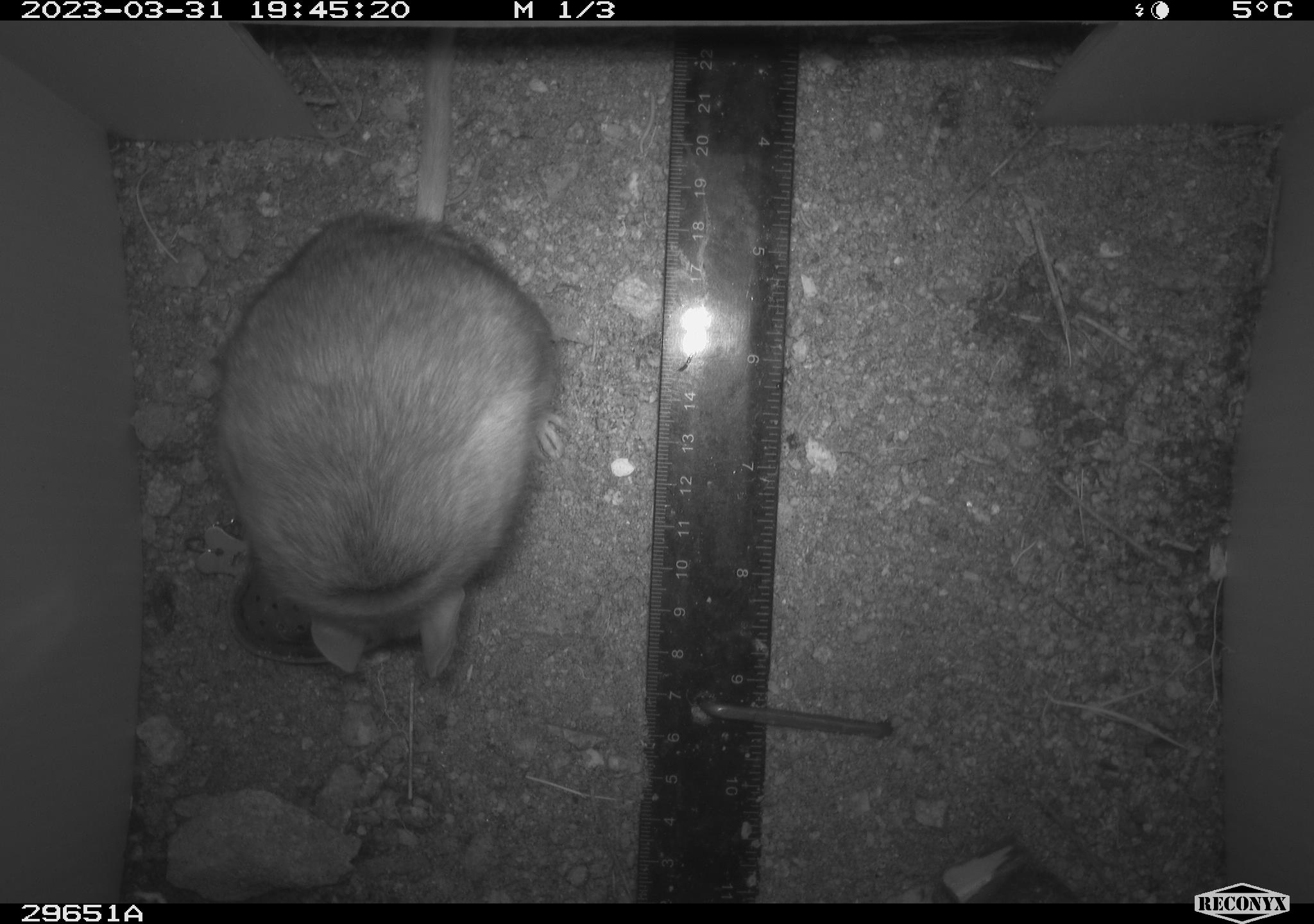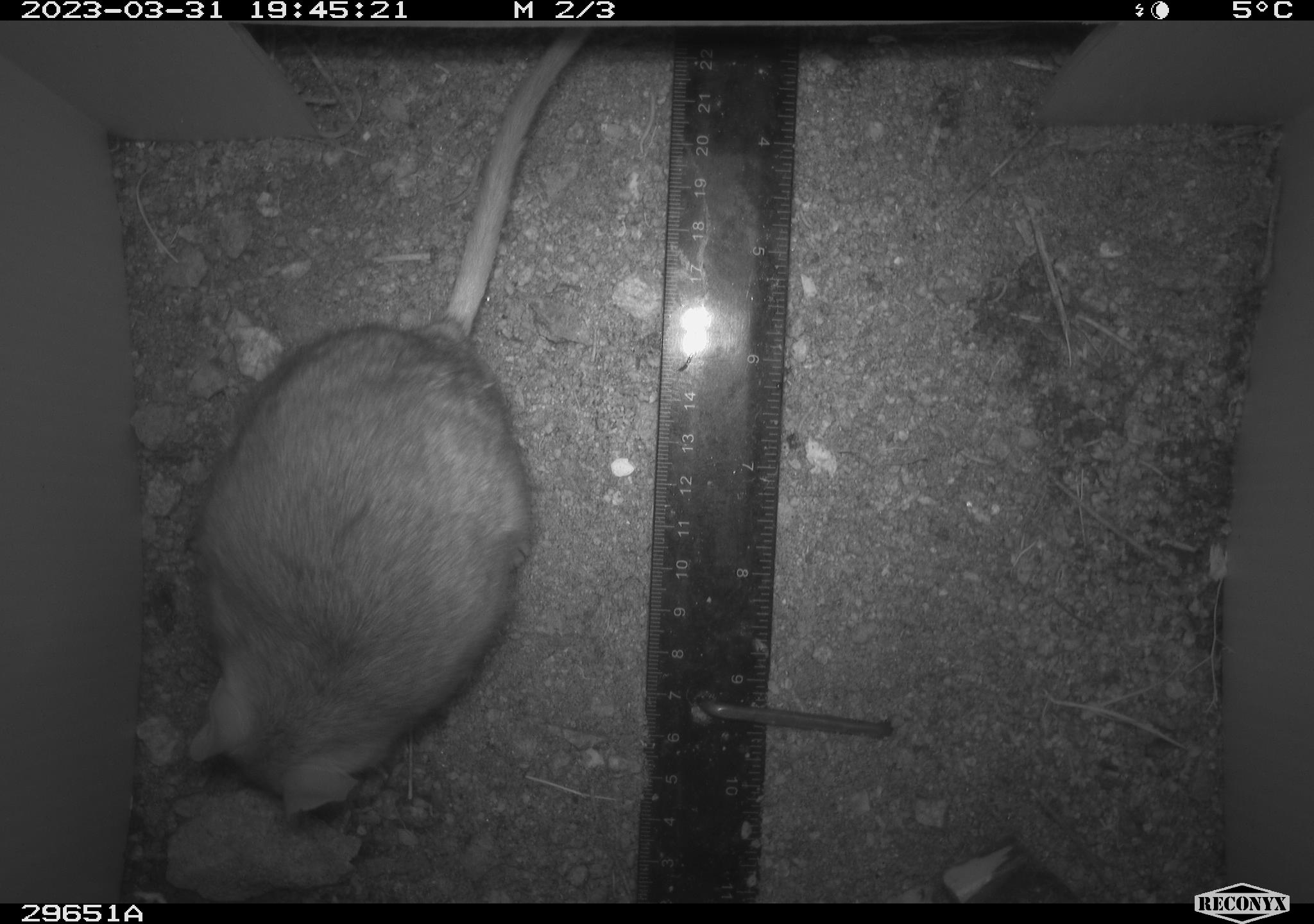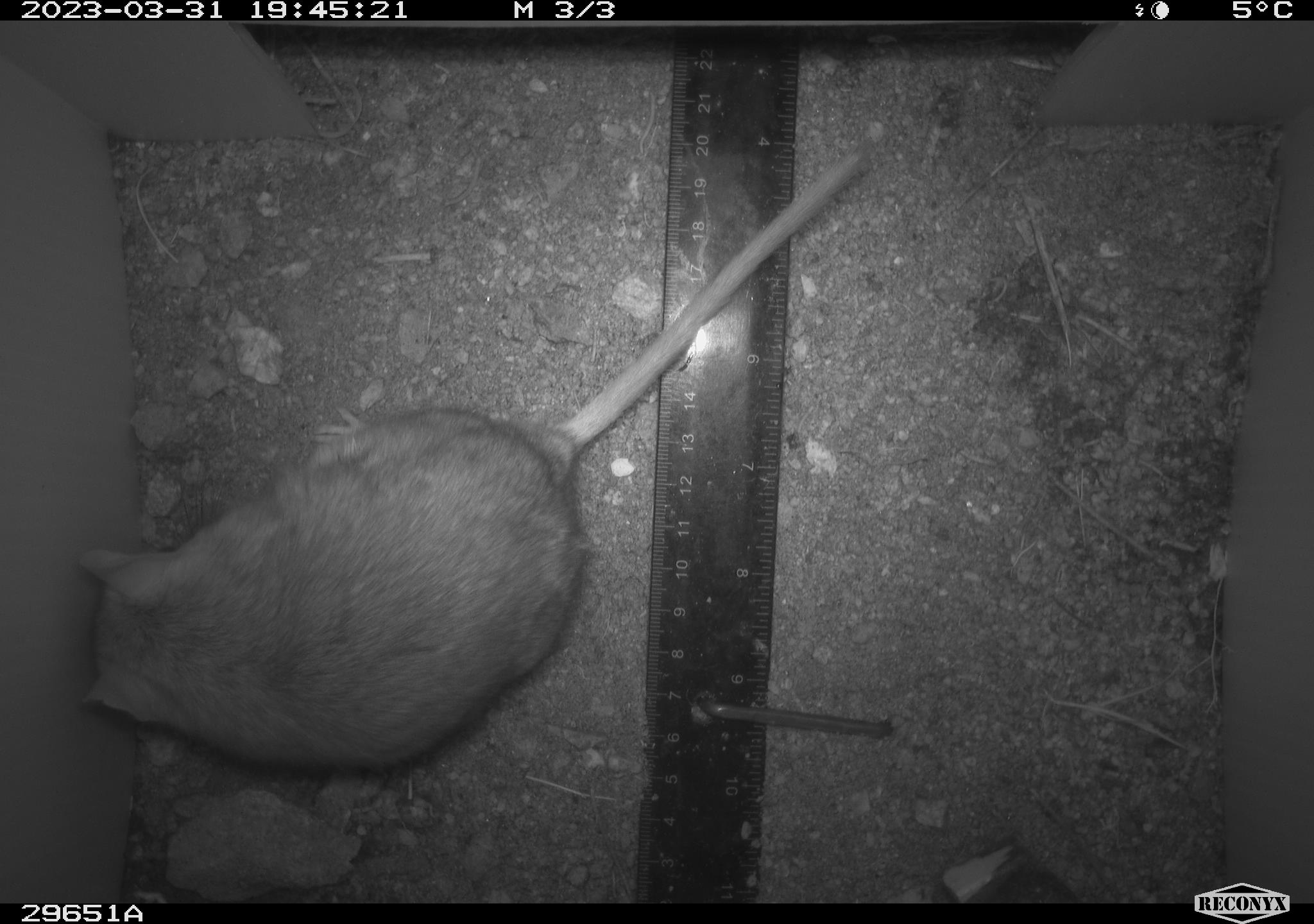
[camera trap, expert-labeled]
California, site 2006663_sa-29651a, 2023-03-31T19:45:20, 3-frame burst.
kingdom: Animalia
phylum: Chordata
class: Mammalia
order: Rodentia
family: Cricetidae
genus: Neotoma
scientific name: Neotoma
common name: pack rat or woodrat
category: neotoma species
Neotoma species (pack rat or woodrat) (Neotoma).